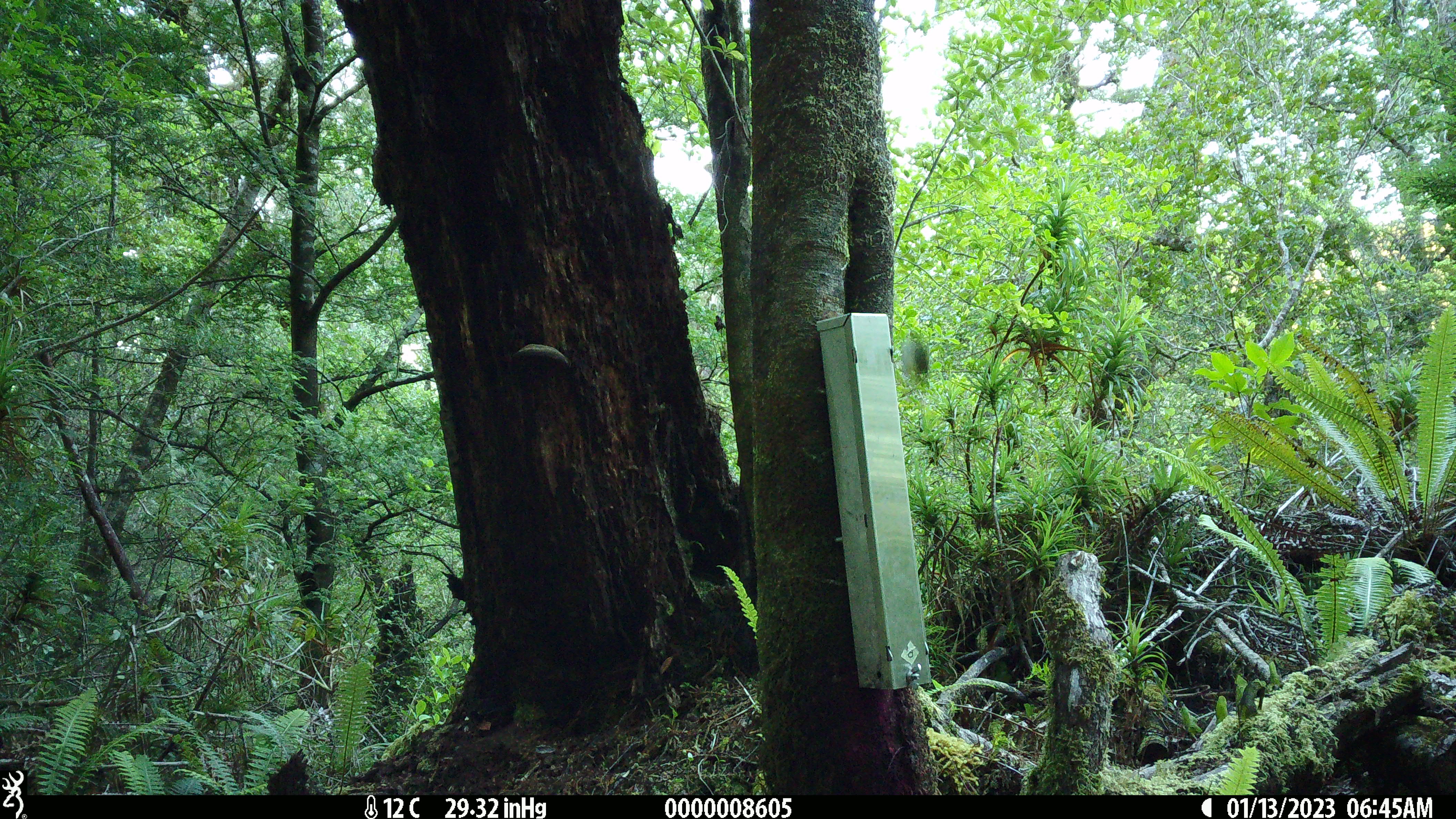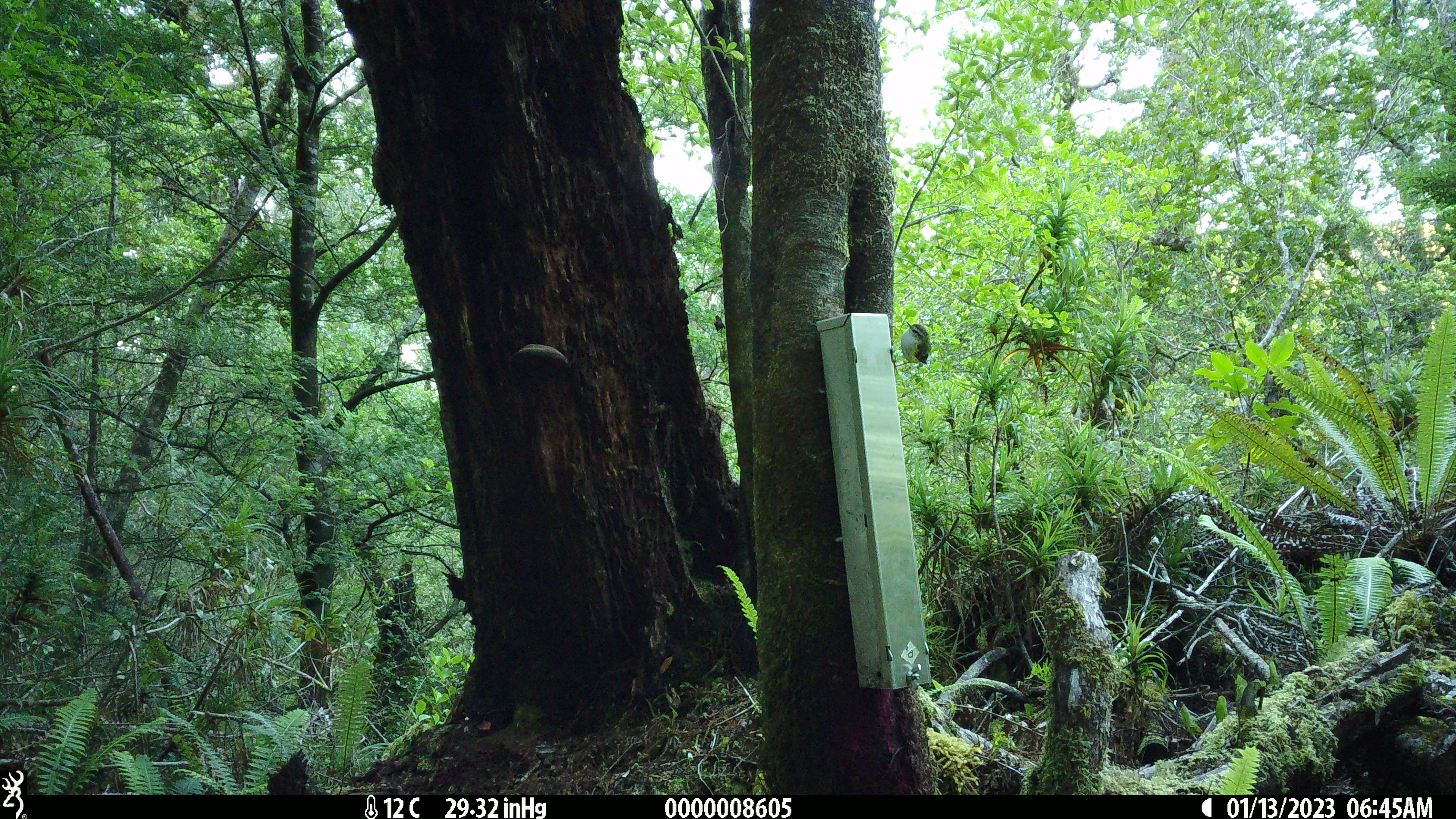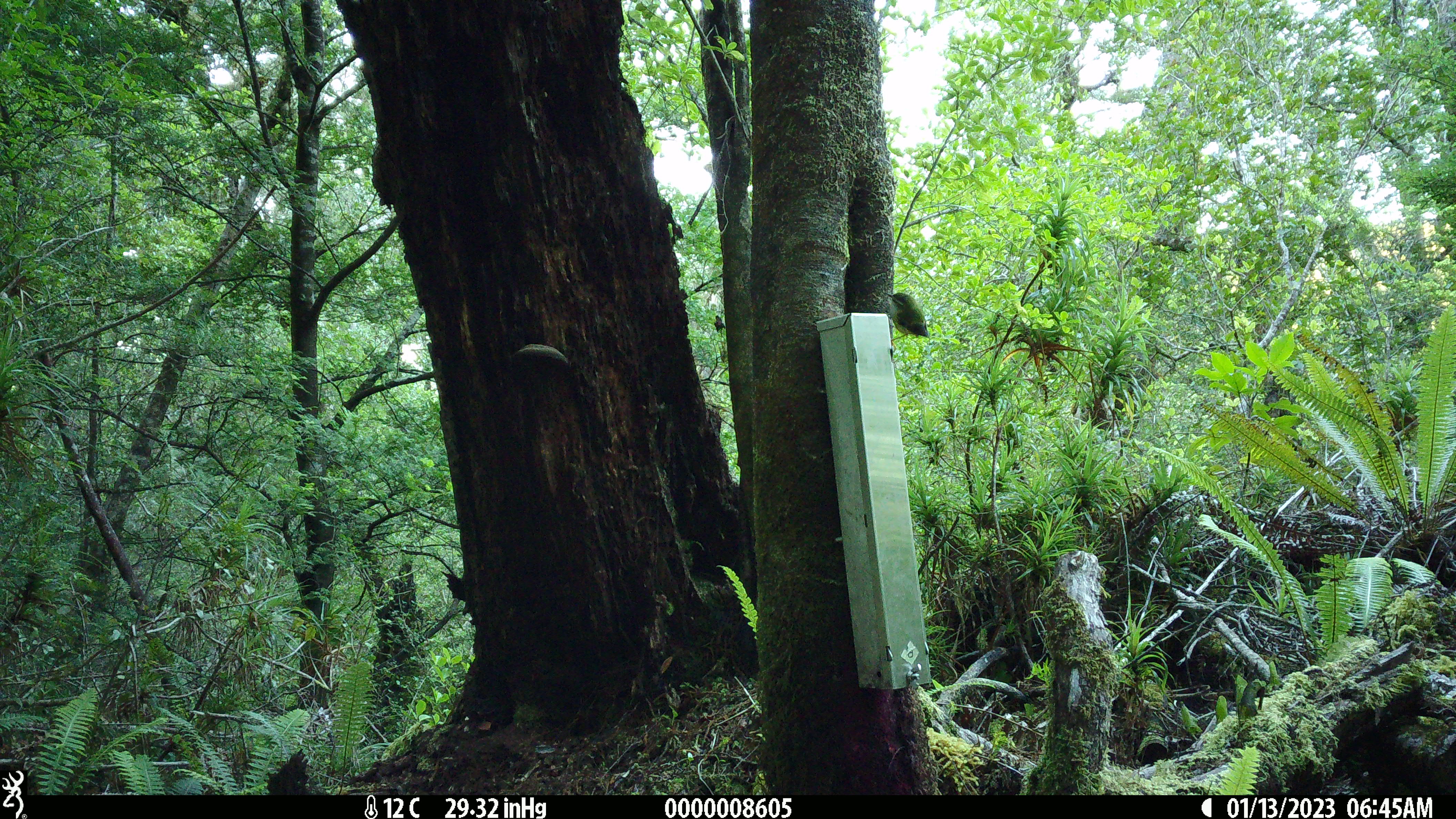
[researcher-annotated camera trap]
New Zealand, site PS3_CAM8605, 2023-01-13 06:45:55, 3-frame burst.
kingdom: Animalia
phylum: Chordata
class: Aves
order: Passeriformes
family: Acanthisittidae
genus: Acanthisitta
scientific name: Acanthisitta chloris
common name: rifleman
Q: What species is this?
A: Rifleman (Acanthisitta chloris).